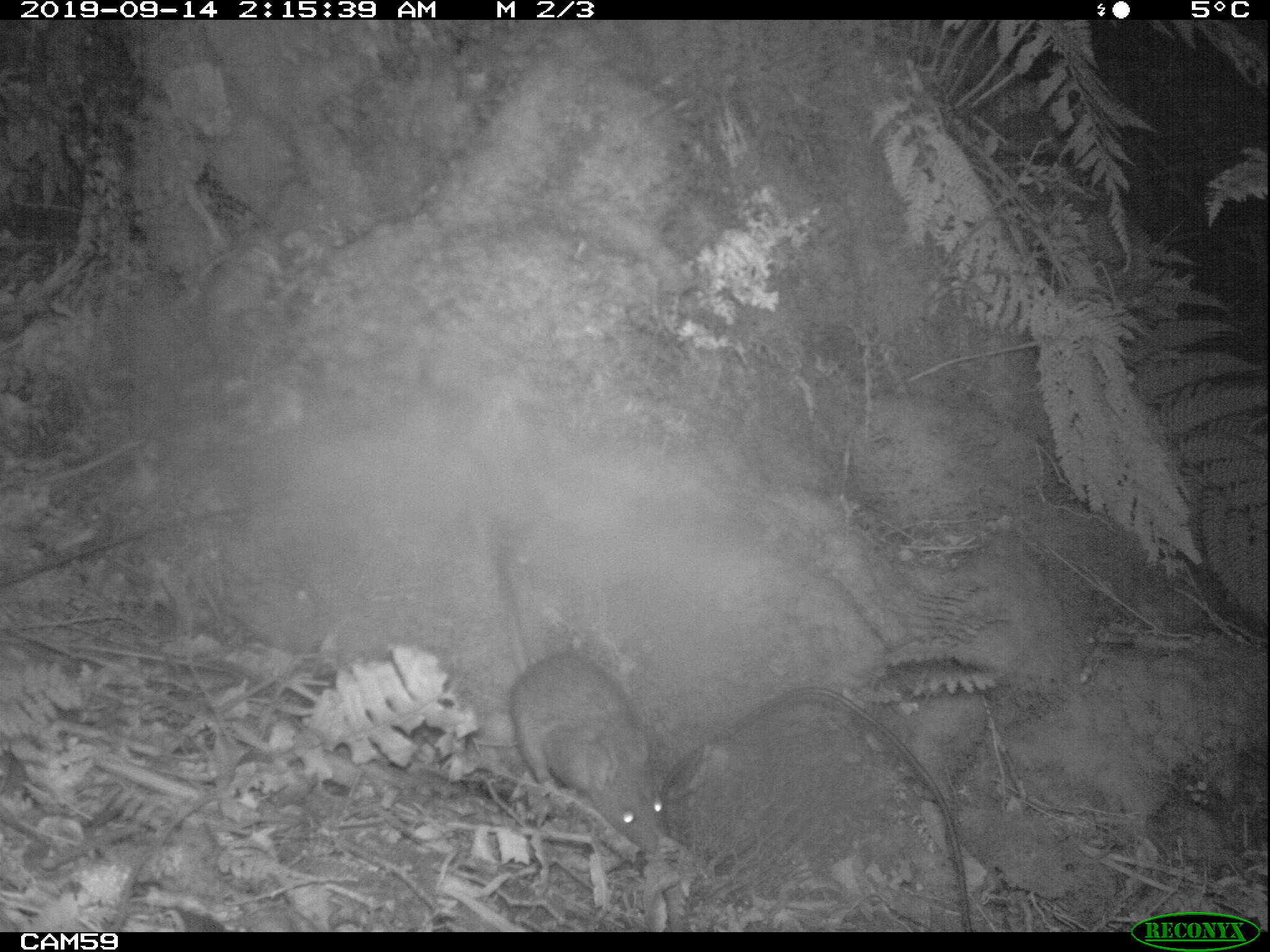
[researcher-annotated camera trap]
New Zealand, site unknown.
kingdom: Animalia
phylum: Chordata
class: Mammalia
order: Rodentia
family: Muridae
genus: Rattus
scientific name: Rattus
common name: rat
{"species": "rat (Rattus)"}